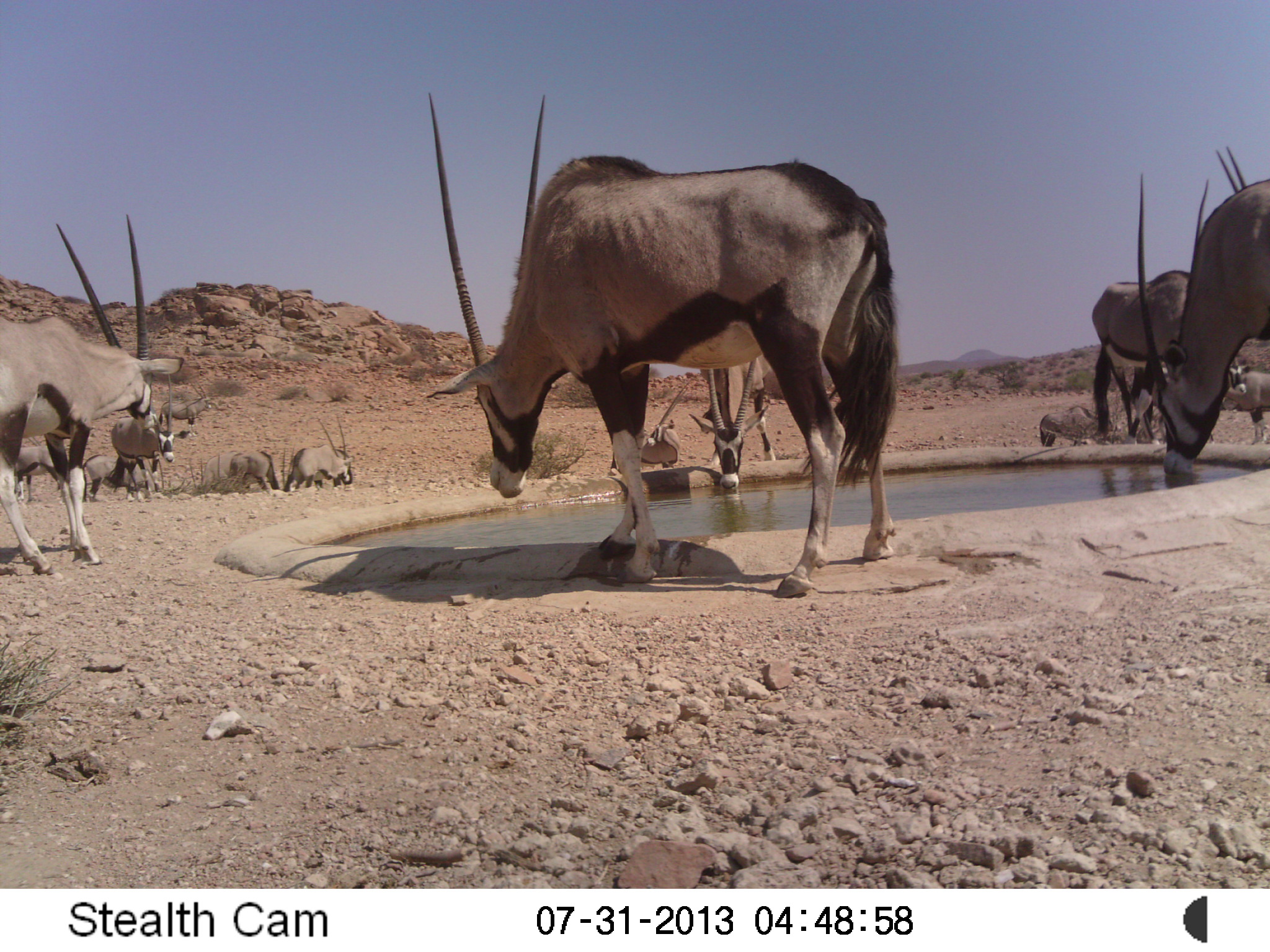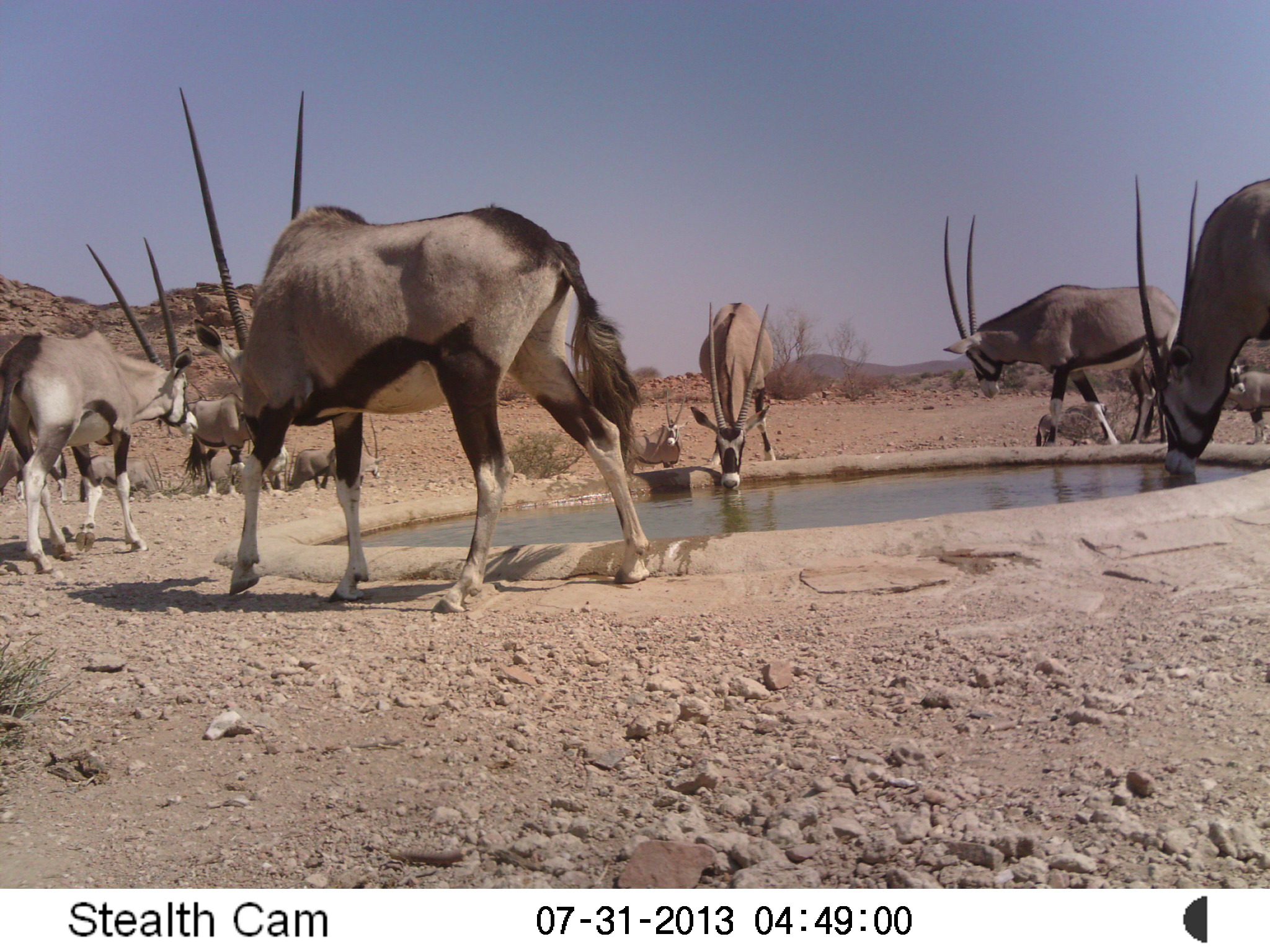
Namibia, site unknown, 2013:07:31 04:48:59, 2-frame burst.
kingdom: Animalia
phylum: Chordata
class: Mammalia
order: Artiodactyla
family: Bovidae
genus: Oryx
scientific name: Oryx gazella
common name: gemsbok